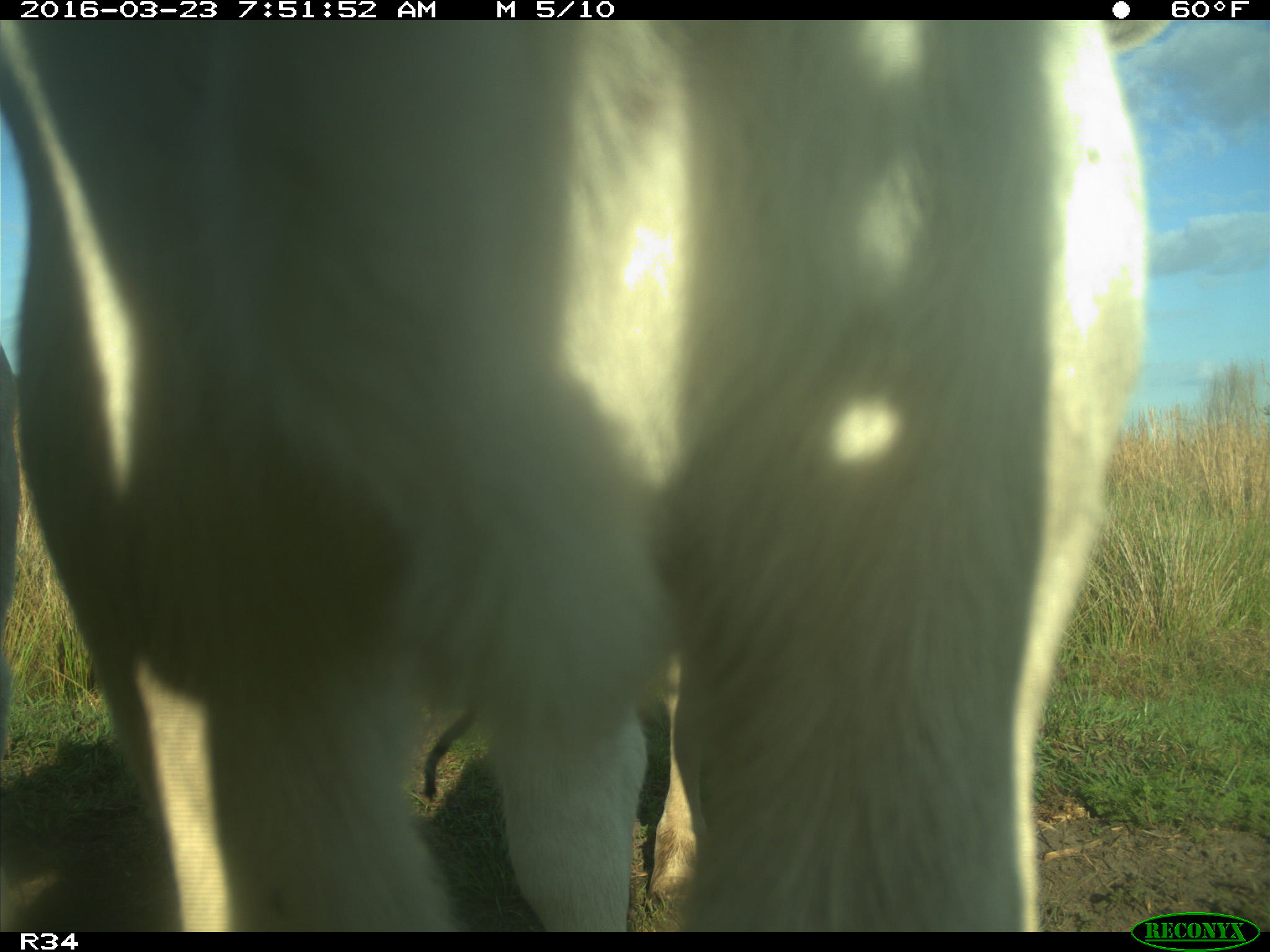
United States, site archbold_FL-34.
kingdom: Animalia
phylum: Chordata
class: Mammalia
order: Artiodactyla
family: Bovidae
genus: Bos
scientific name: Bos taurus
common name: domestic cow